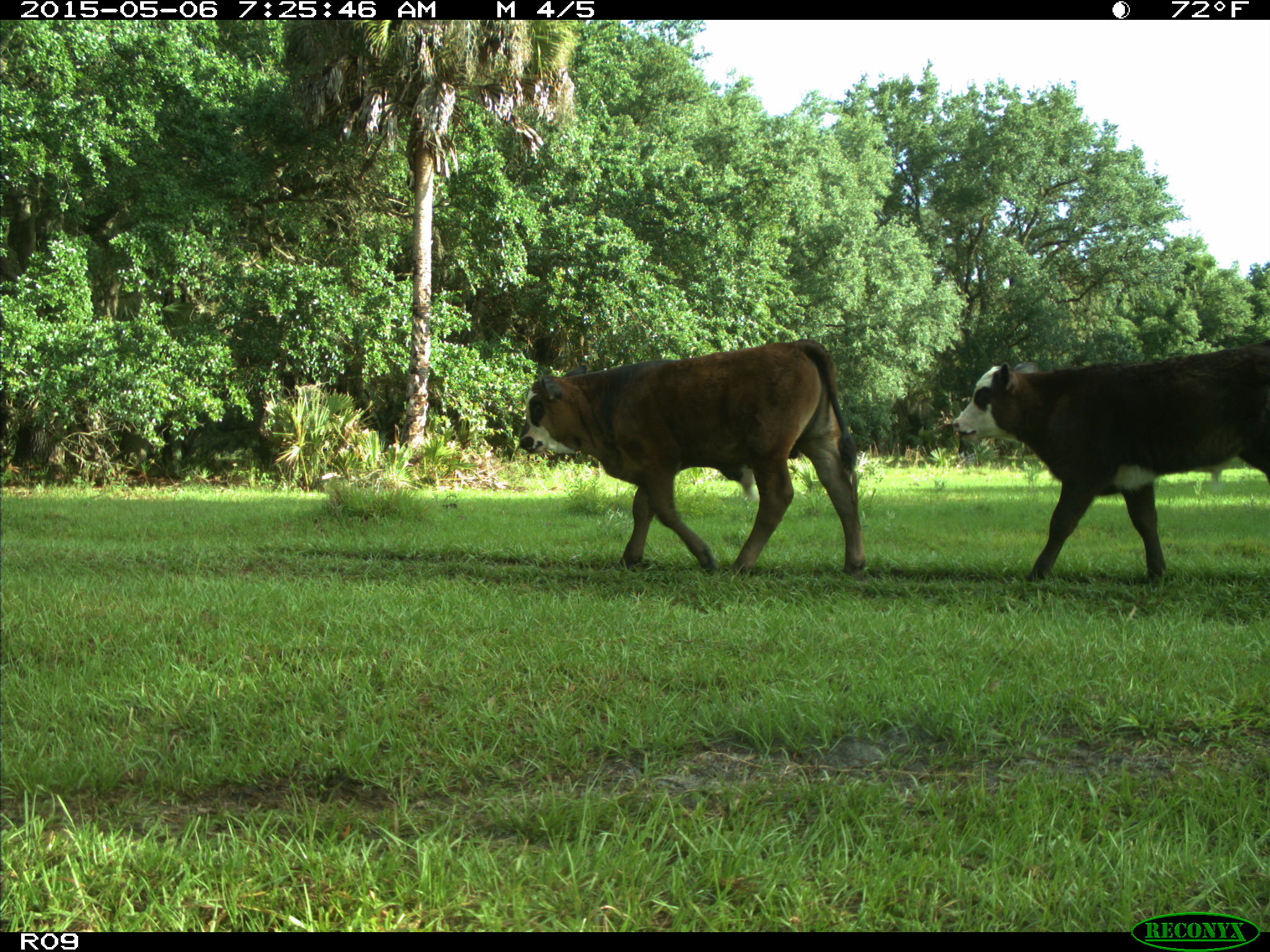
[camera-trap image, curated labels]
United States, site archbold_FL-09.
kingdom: Animalia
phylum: Chordata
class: Mammalia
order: Artiodactyla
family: Bovidae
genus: Bos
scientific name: Bos taurus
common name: domestic cow